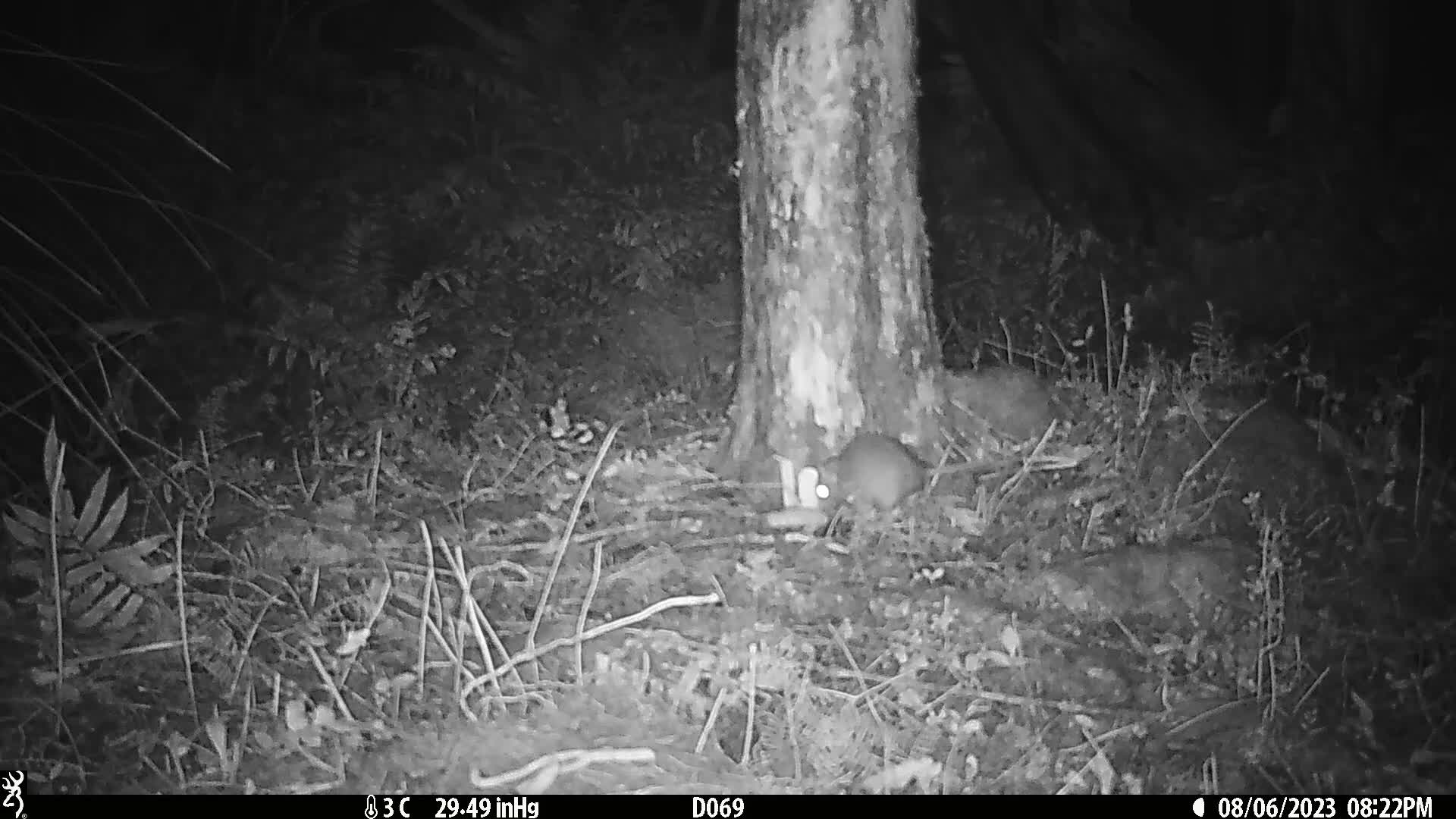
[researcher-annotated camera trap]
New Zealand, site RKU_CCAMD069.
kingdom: Animalia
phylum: Chordata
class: Mammalia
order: Rodentia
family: Muridae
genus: Rattus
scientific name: Rattus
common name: rat